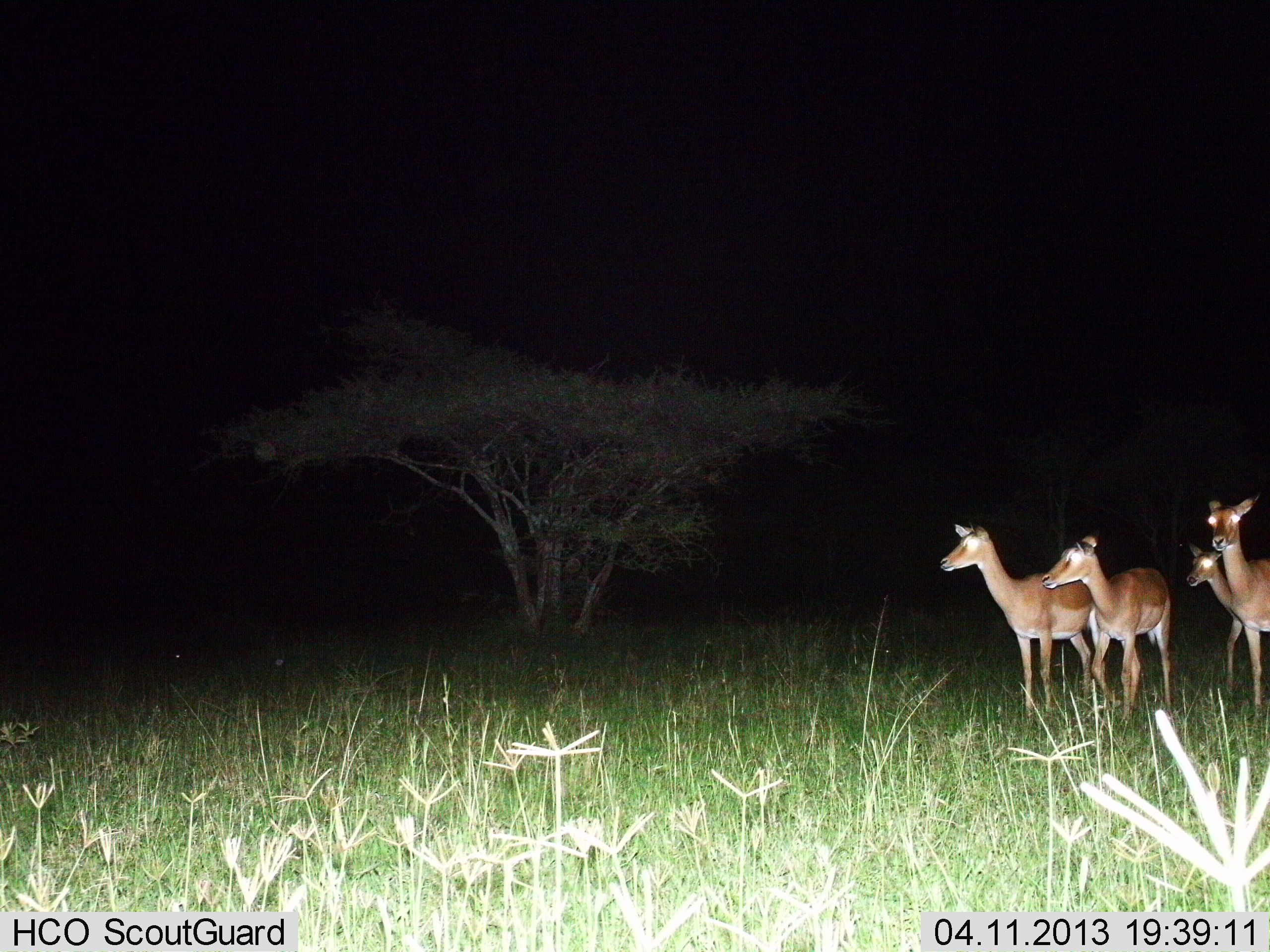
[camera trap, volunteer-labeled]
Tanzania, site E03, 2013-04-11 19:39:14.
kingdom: Animalia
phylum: Chordata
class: Mammalia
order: Artiodactyla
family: Bovidae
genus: Aepyceros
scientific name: Aepyceros melampus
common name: impala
Impala (Aepyceros melampus), count 4. Behavior (volunteer vote fractions): standing 95%, resting 0%, moving 9%, interacting 0%. Young present (vote fraction): 5%. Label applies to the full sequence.